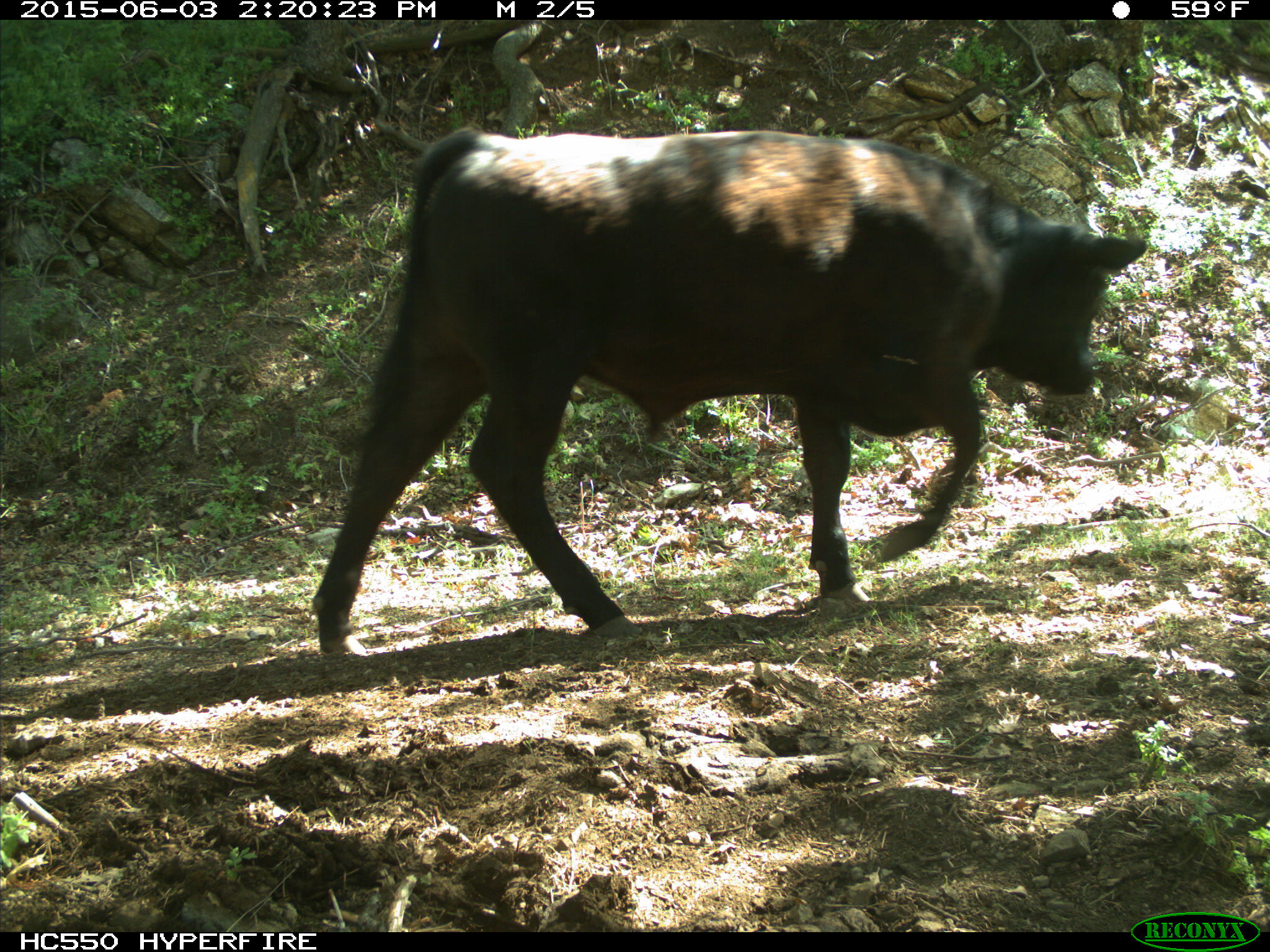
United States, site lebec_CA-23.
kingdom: Animalia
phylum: Chordata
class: Mammalia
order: Artiodactyla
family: Bovidae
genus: Bos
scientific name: Bos taurus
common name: domestic cow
Bos taurus (domestic cow).